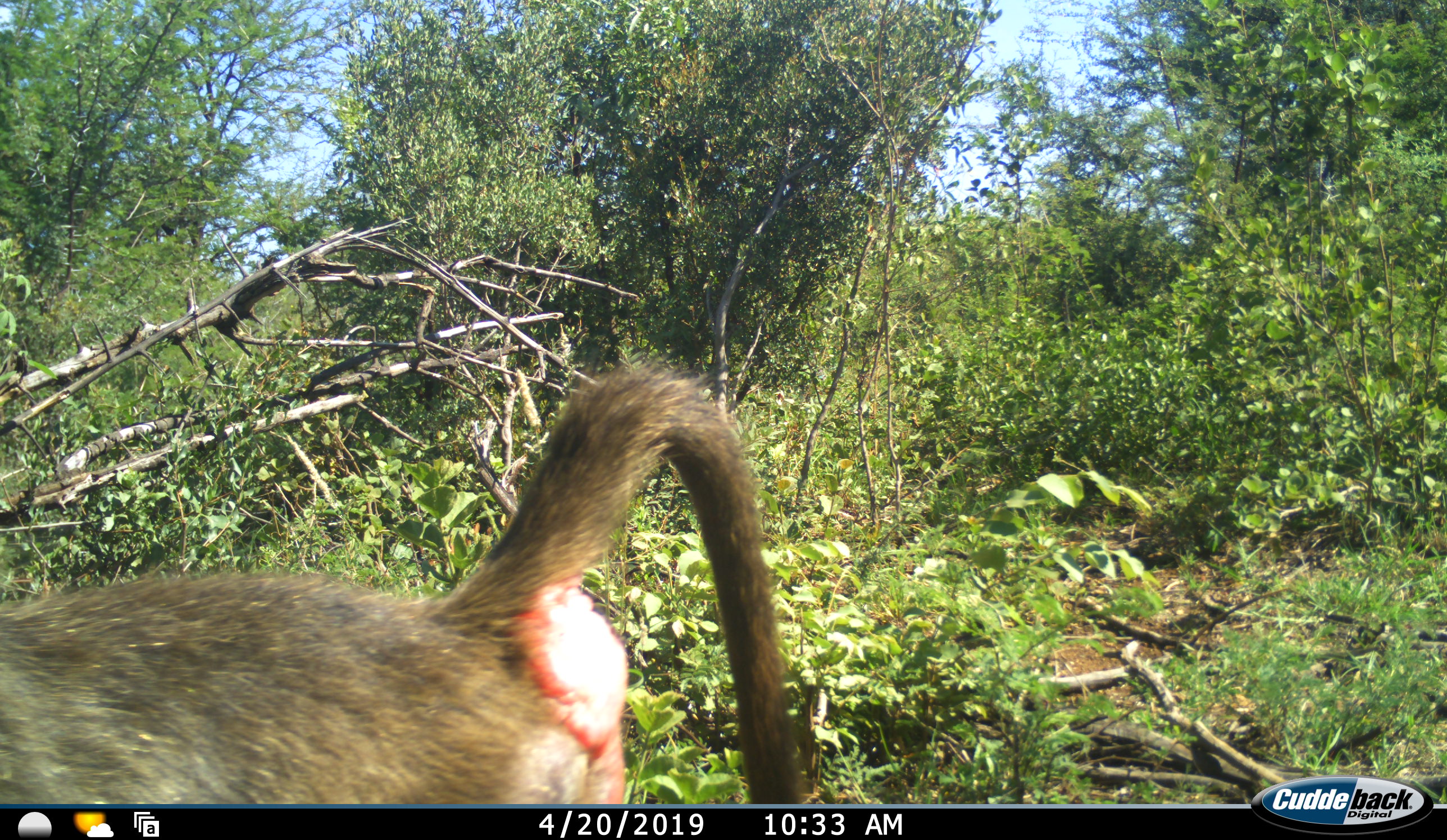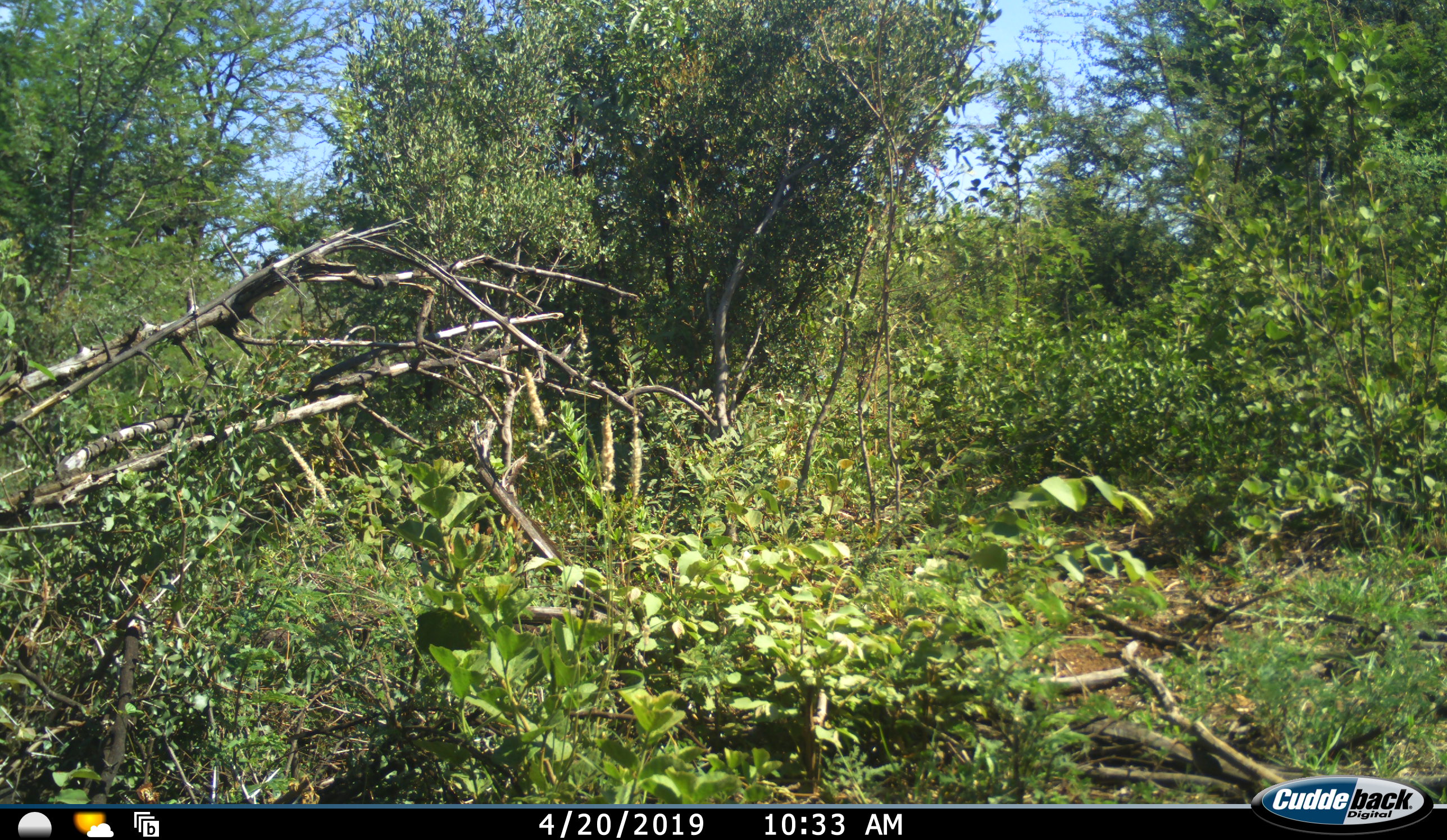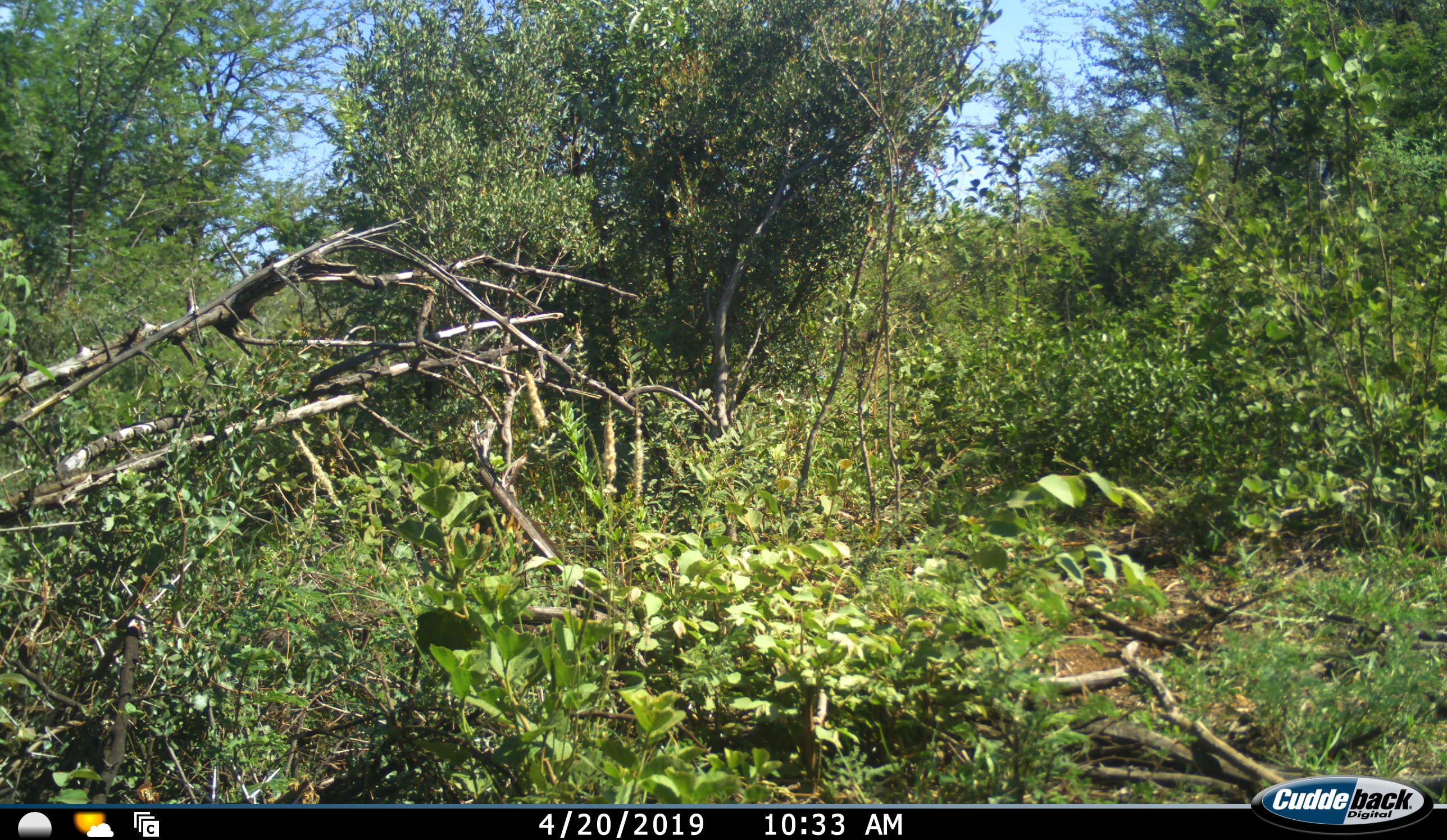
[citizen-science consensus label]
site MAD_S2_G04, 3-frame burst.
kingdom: Animalia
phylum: Chordata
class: Mammalia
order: Primates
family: Cercopithecidae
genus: Papio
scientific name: Papio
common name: baboon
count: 1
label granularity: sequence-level